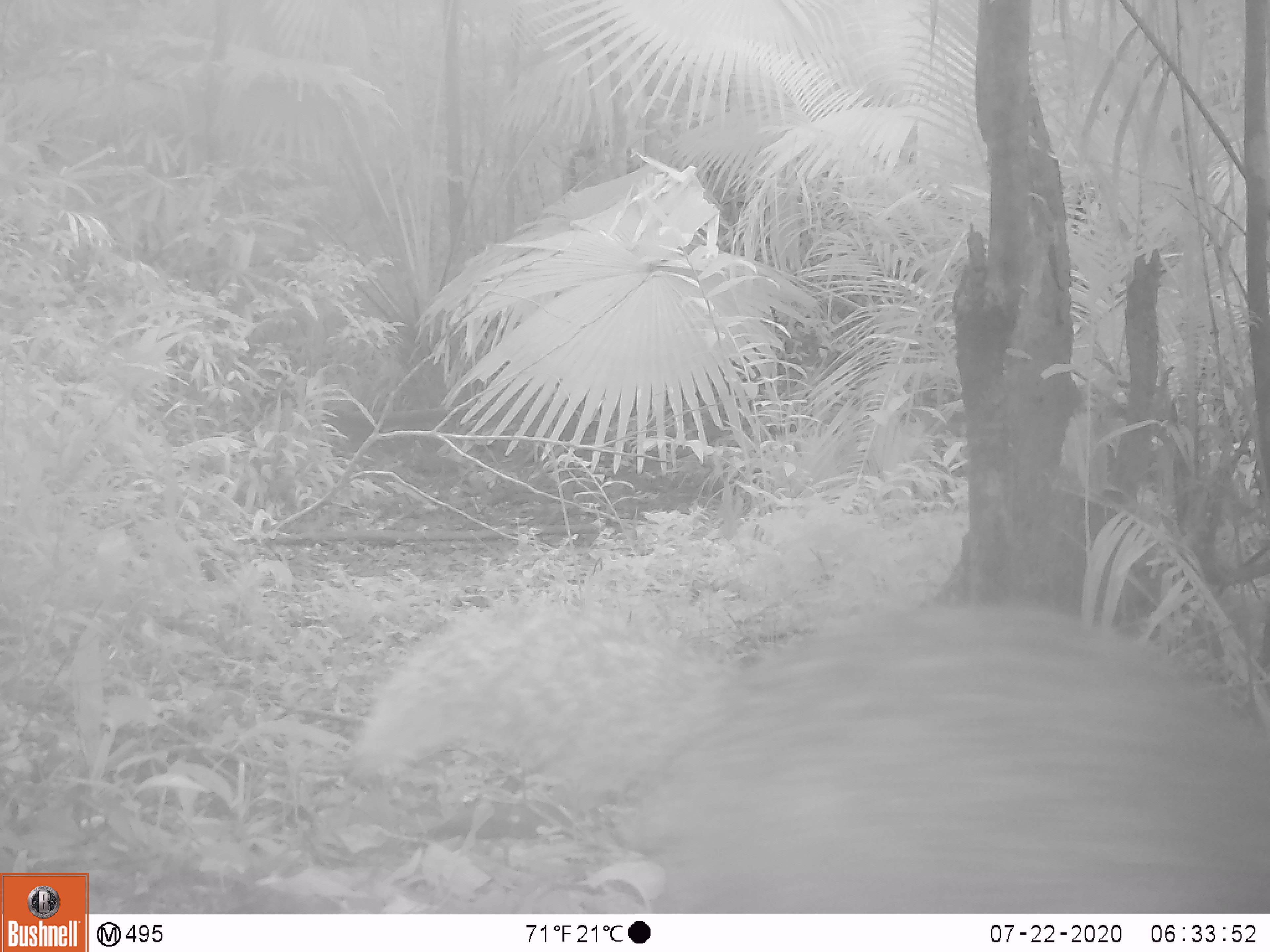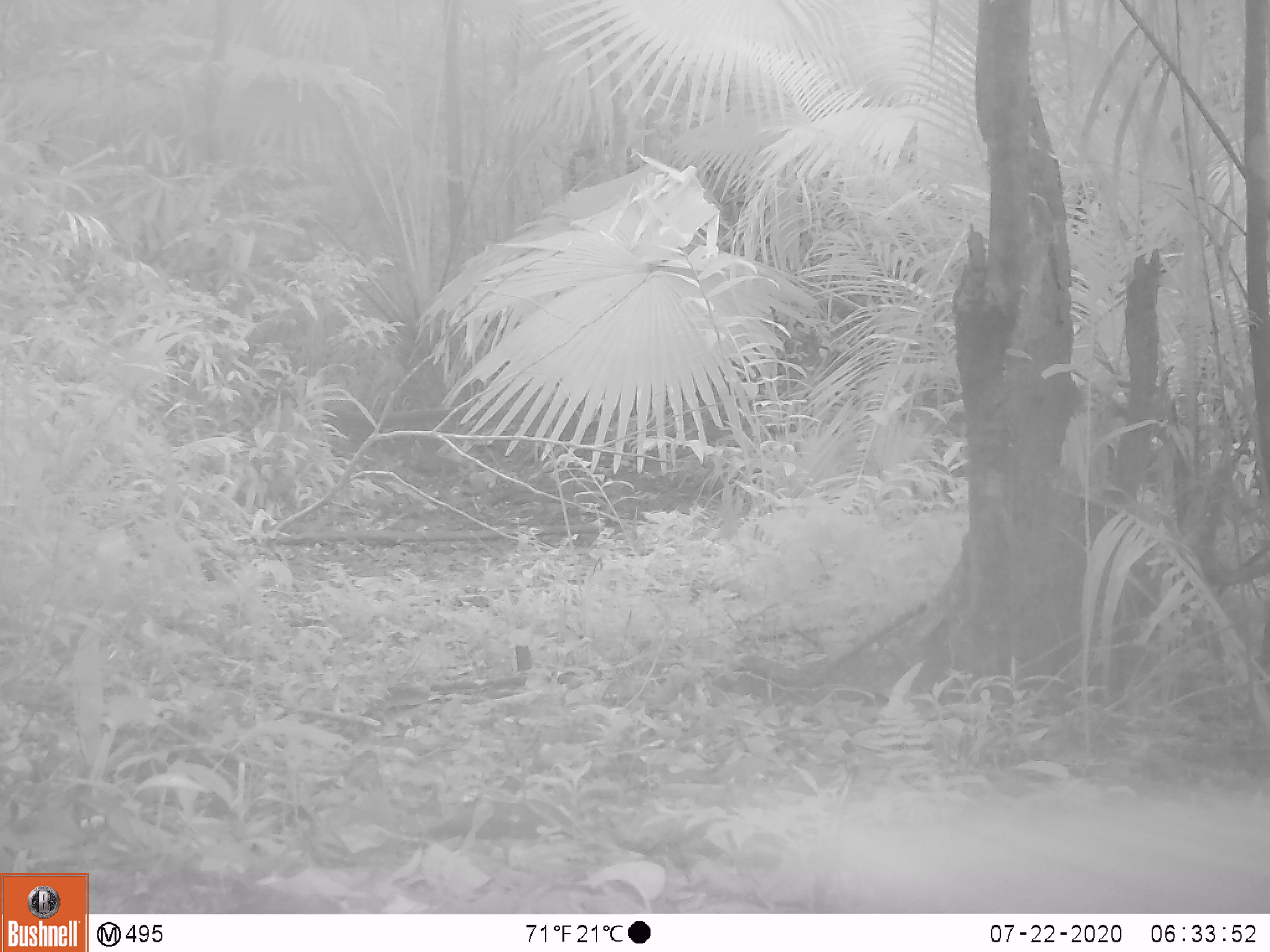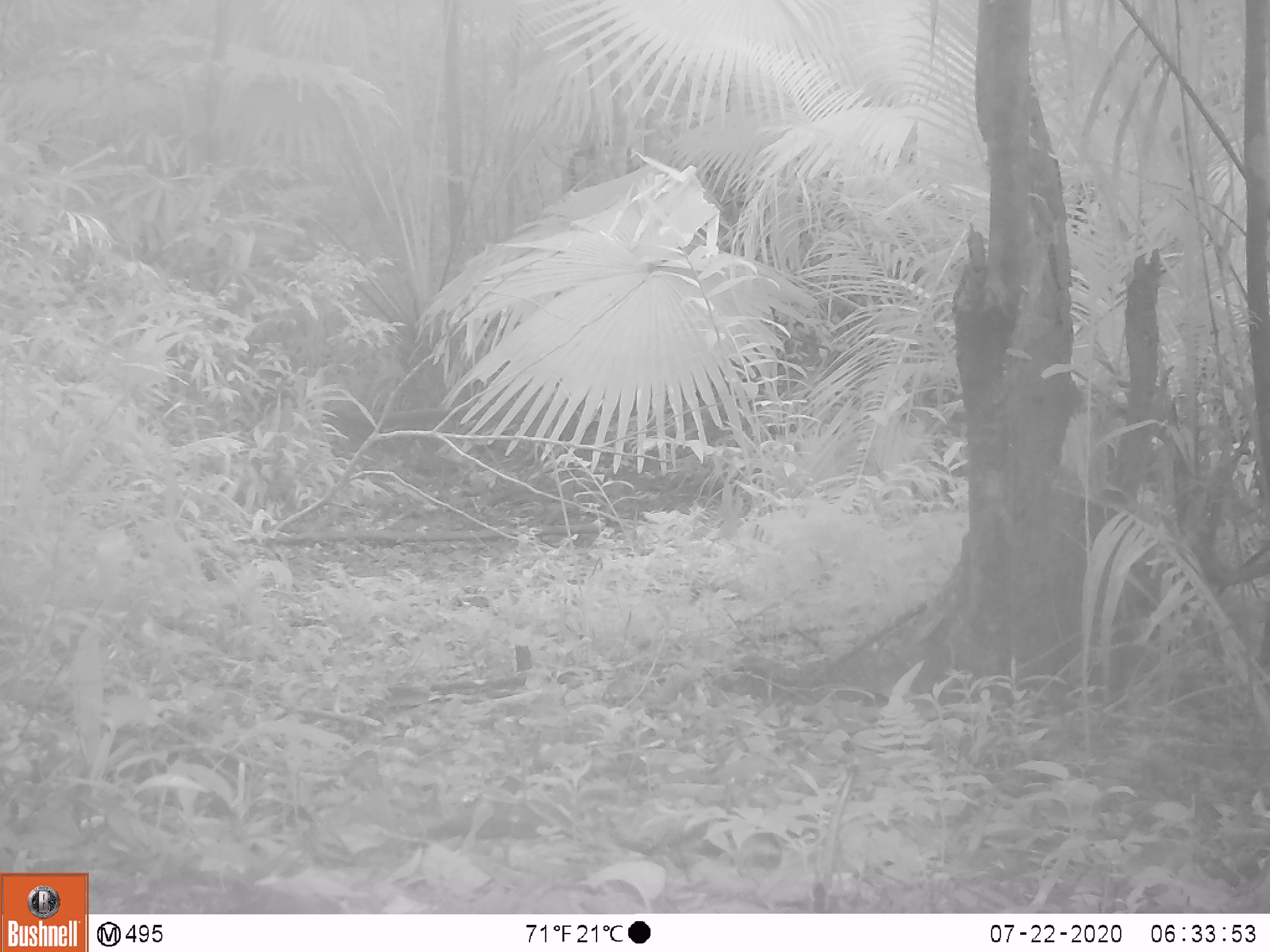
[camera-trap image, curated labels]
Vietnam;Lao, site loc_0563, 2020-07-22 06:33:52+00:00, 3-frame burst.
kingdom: Animalia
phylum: Chordata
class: Mammalia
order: Carnivora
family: Herpestidae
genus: Urva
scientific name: Urva urva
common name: crab-eating mongoose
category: crab eating mongoose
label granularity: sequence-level